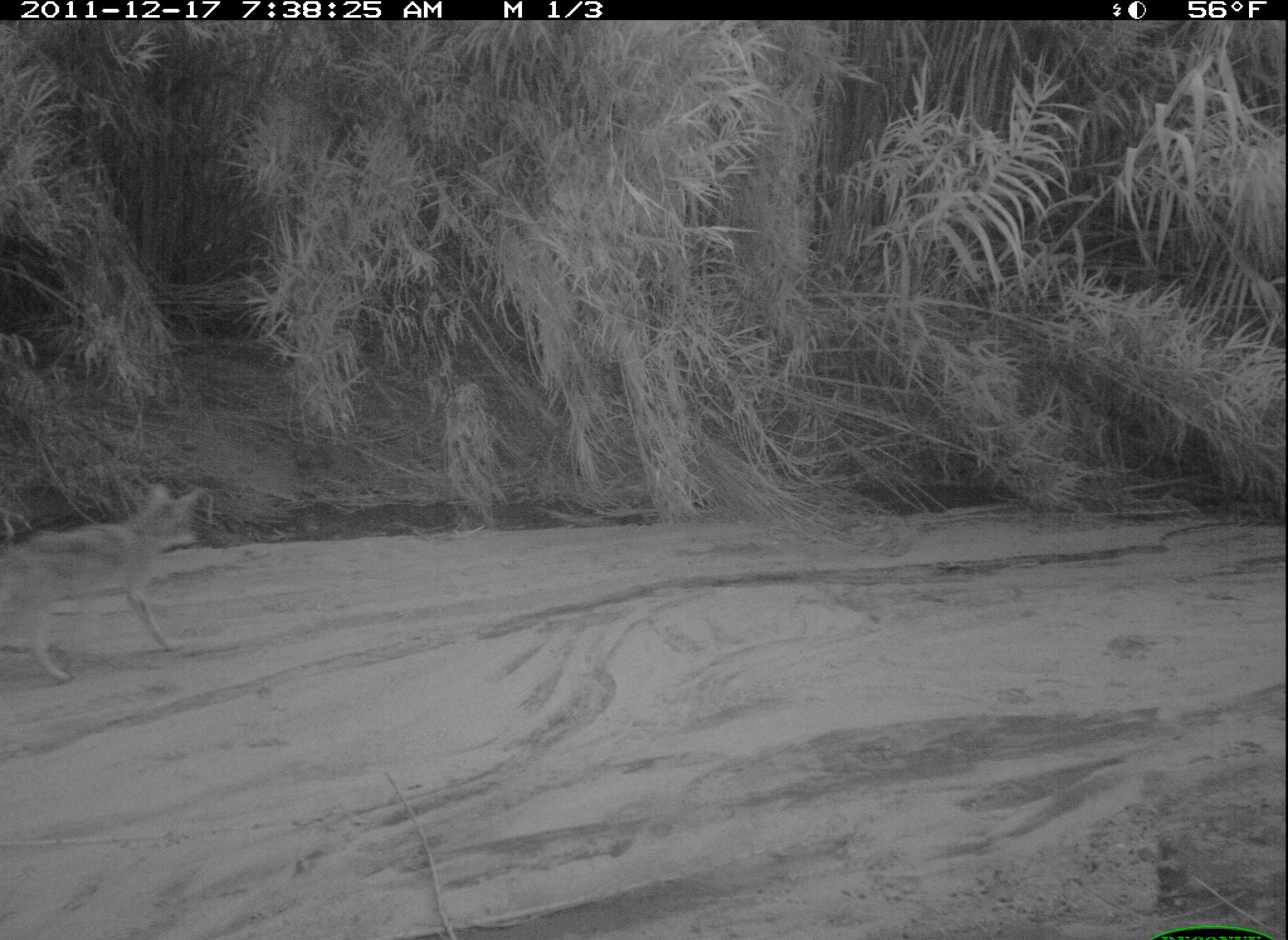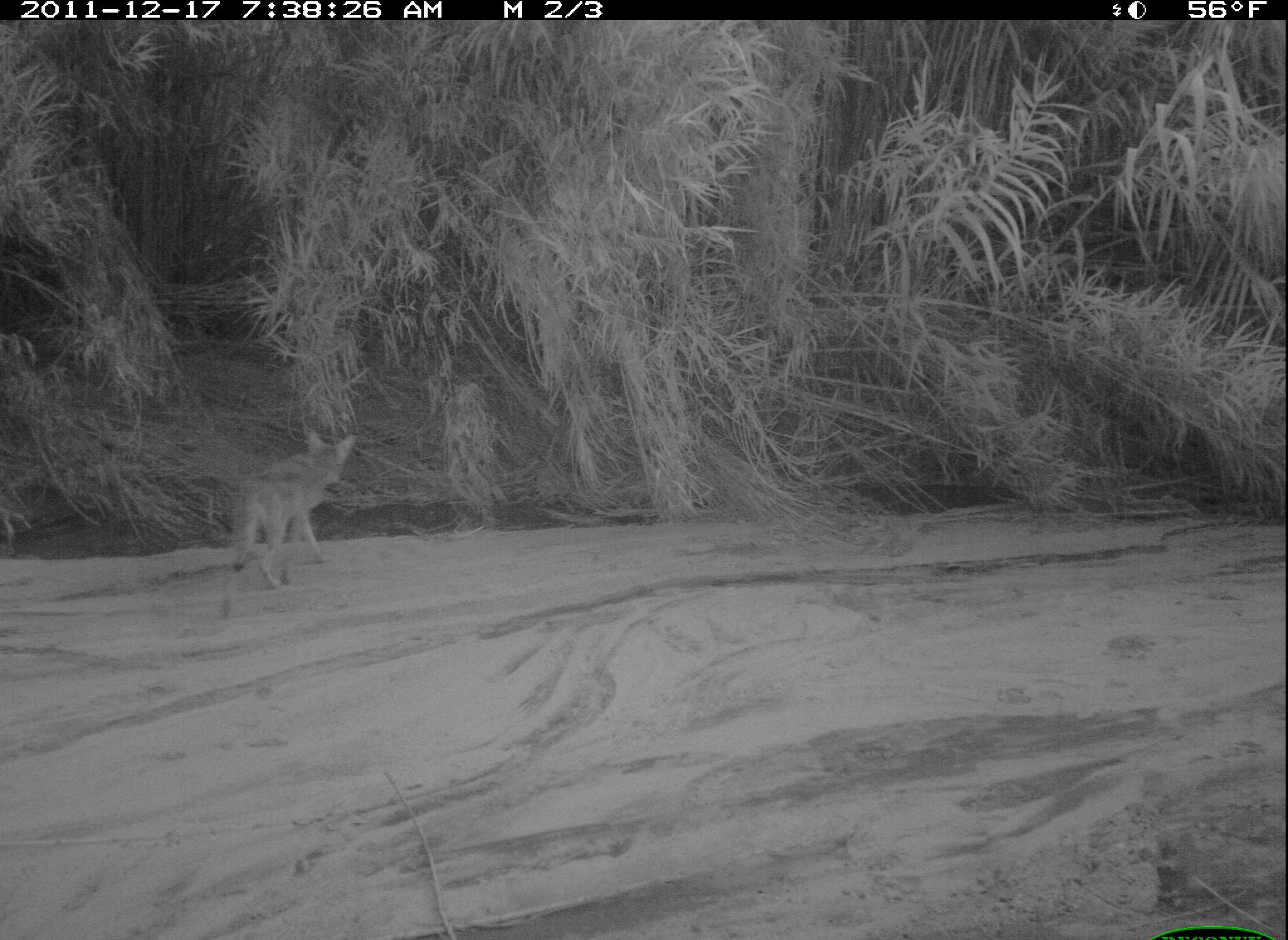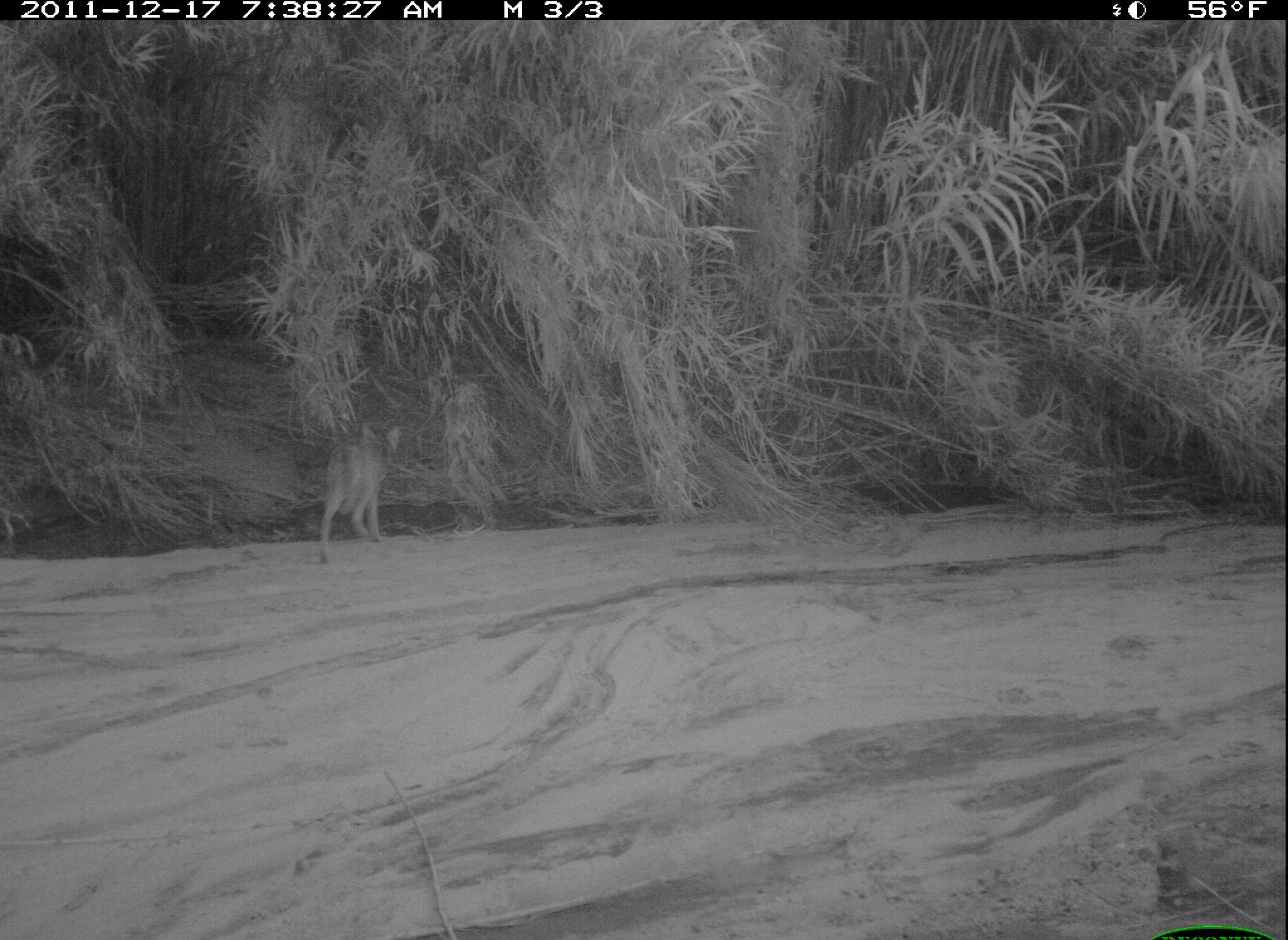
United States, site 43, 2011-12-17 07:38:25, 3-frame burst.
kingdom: Animalia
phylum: Chordata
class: Mammalia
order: Carnivora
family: Canidae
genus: Canis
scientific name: Canis latrans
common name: coyote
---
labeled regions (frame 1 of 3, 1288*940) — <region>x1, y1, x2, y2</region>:
coyote: <region>2, 475, 216, 699</region>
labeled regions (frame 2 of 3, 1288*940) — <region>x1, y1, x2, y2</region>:
coyote: <region>216, 420, 362, 599</region>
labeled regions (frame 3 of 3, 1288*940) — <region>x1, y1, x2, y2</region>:
coyote: <region>308, 410, 418, 575</region>